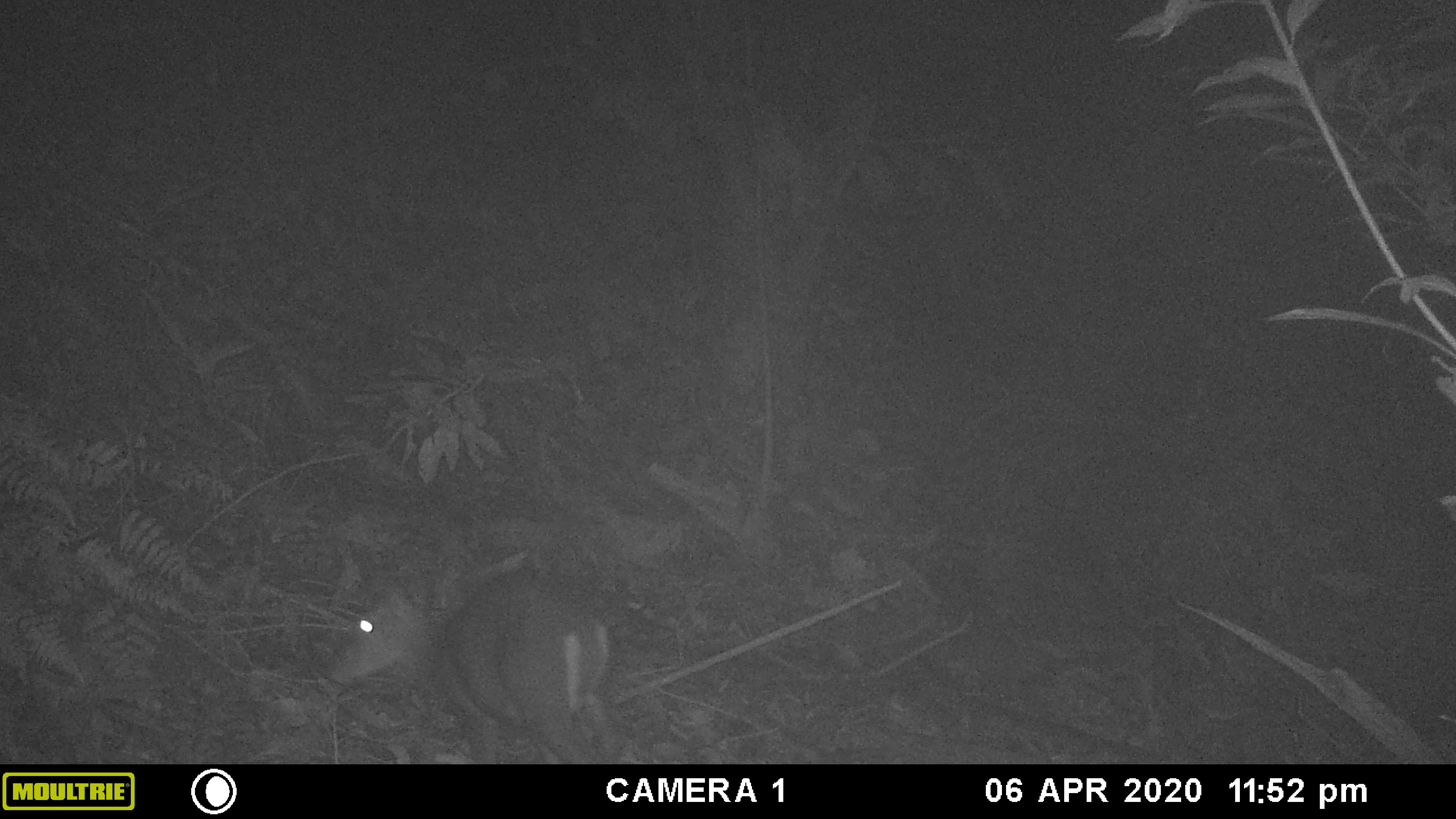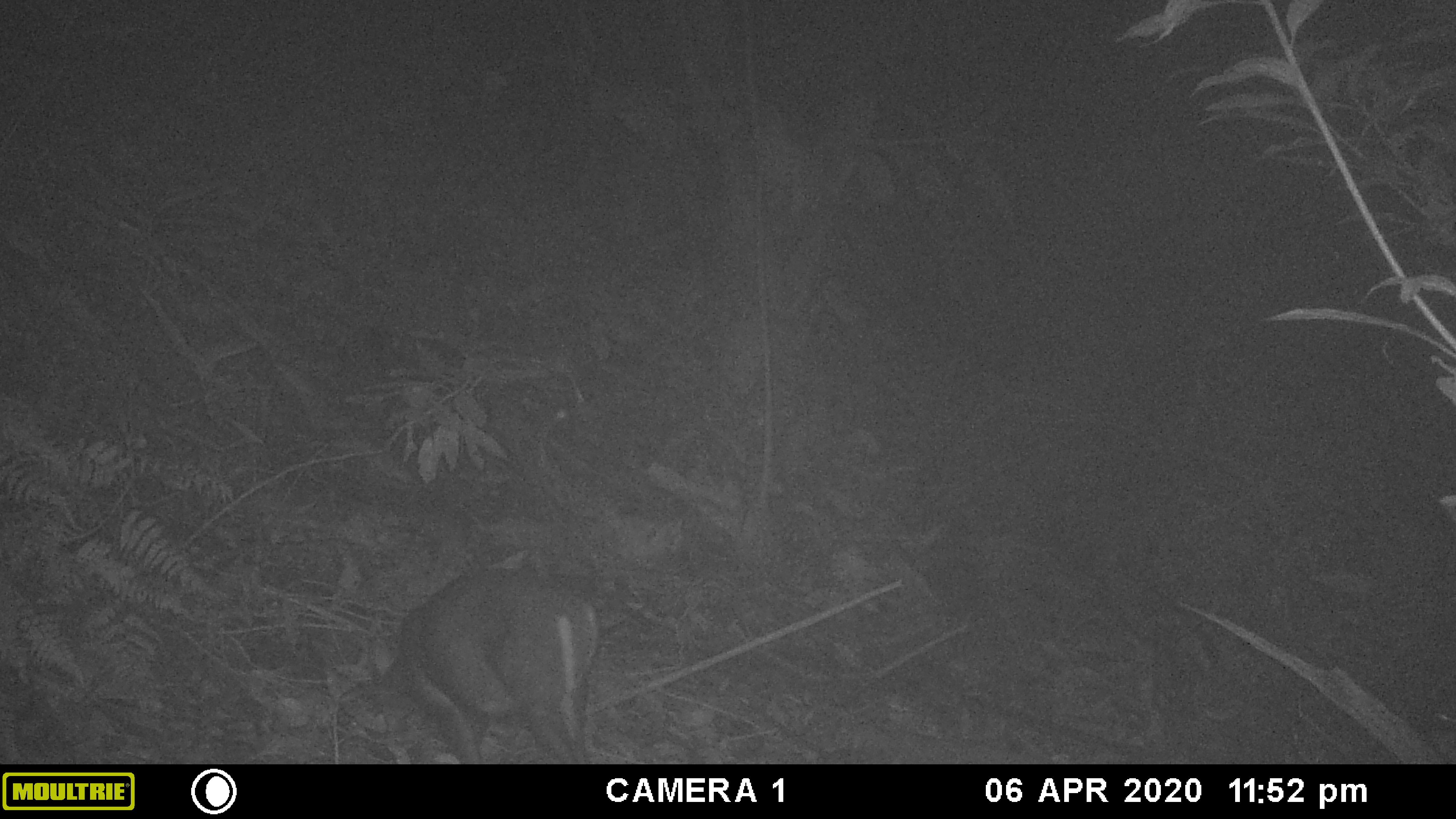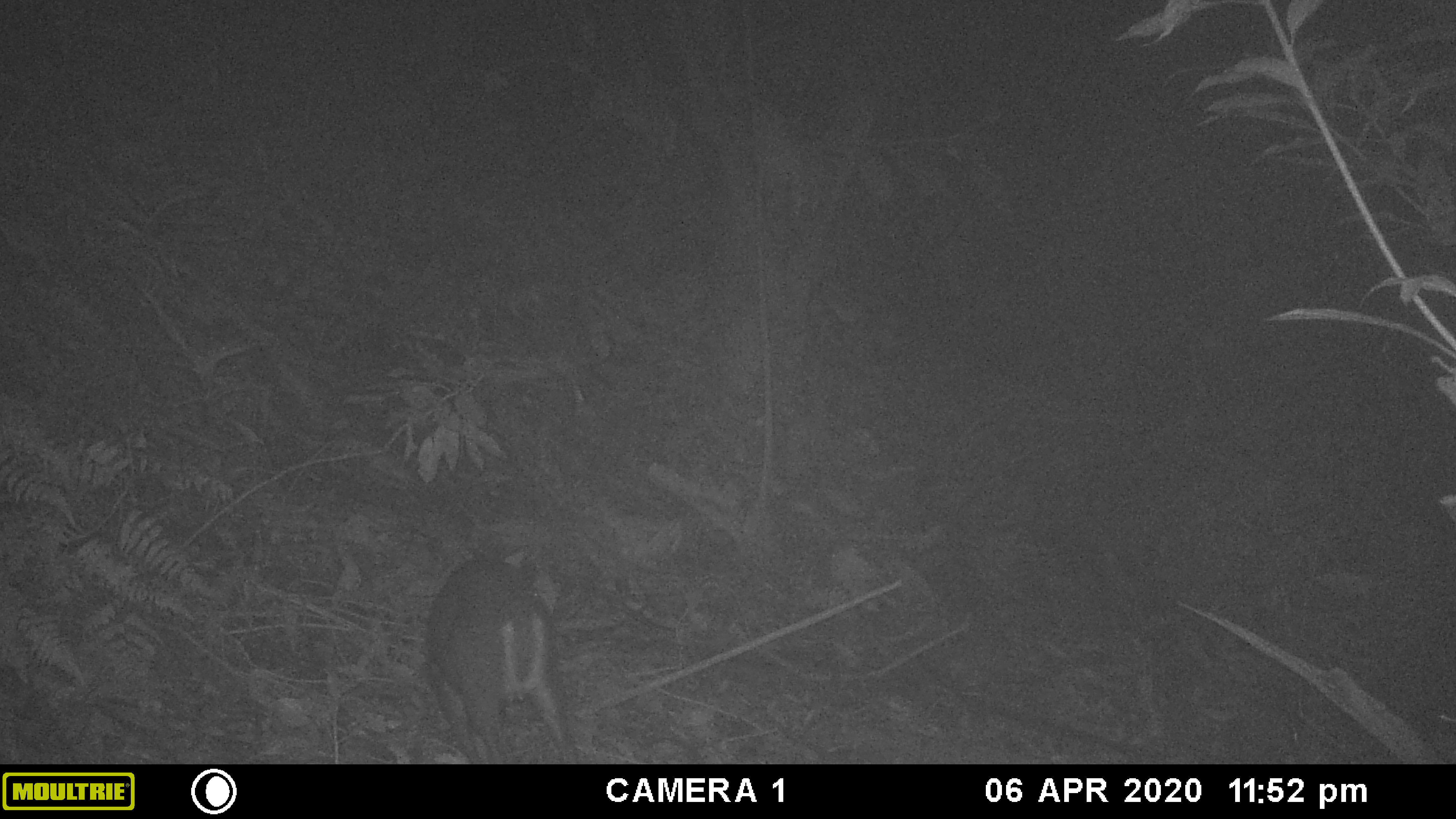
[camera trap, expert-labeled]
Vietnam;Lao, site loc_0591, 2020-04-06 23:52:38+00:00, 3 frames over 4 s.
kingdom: Animalia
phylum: Chordata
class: Mammalia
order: Artiodactyla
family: Cervidae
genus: Muntiacus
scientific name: Muntiacus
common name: muntjacs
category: unidentified muntjac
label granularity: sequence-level